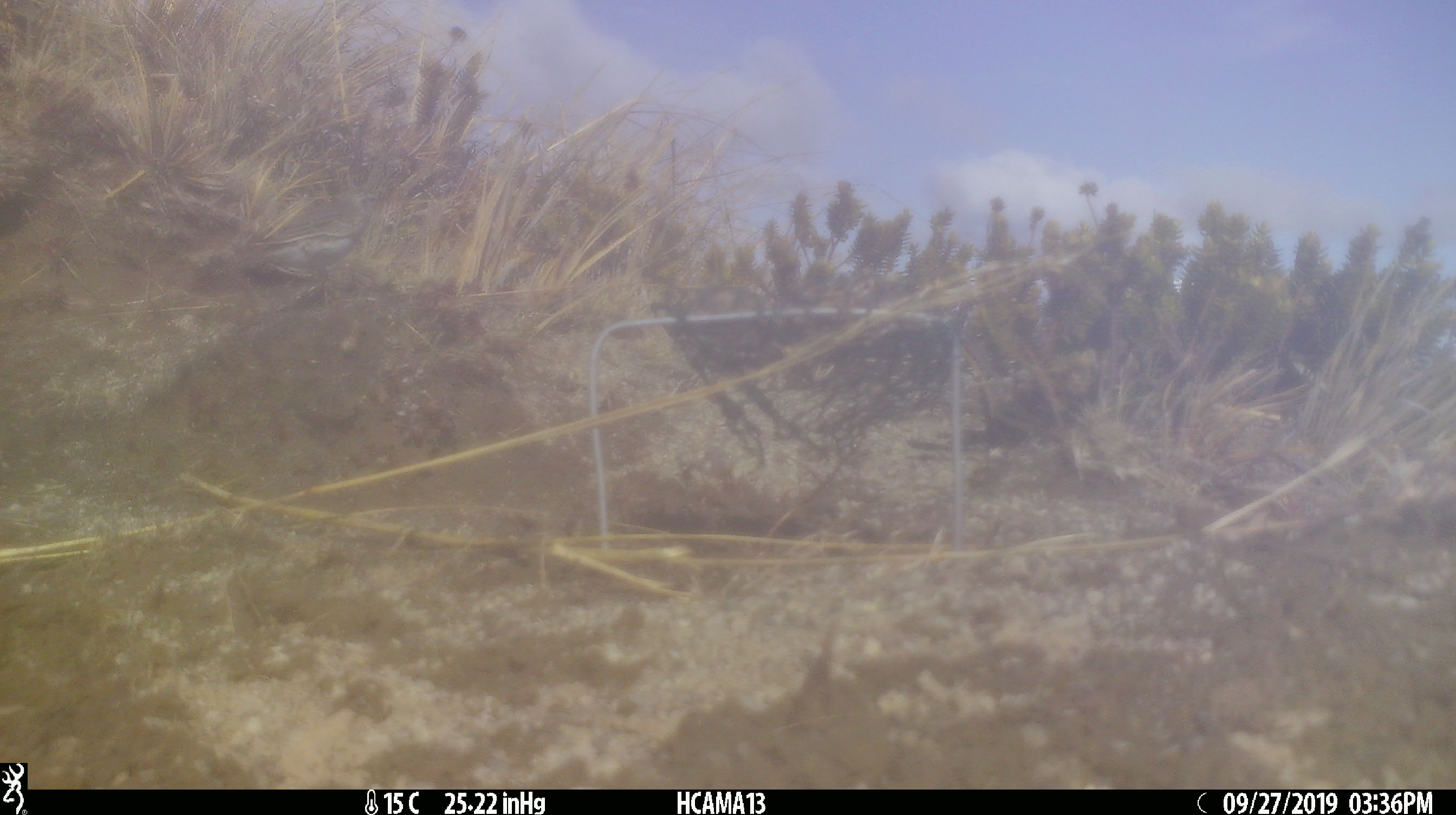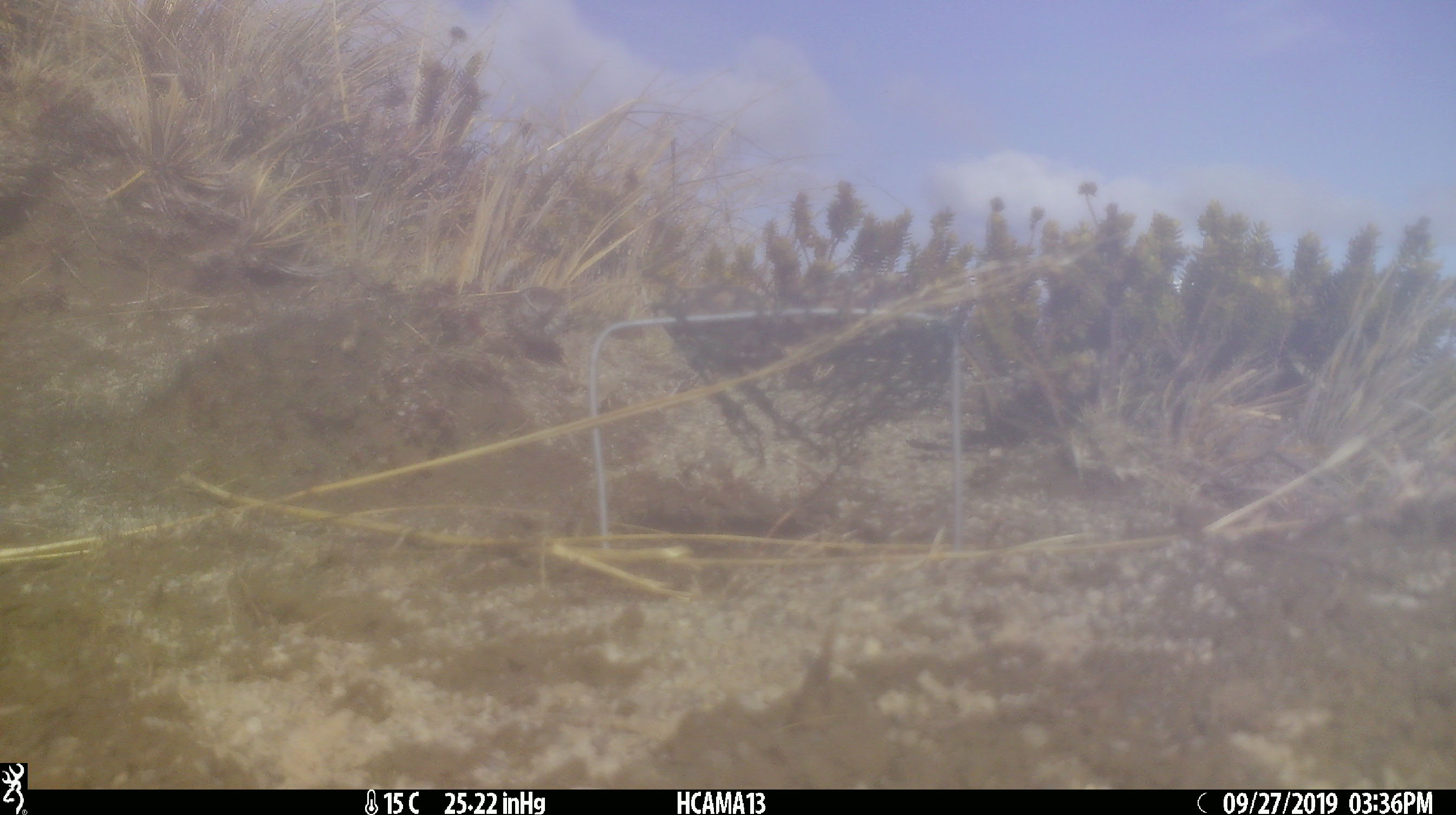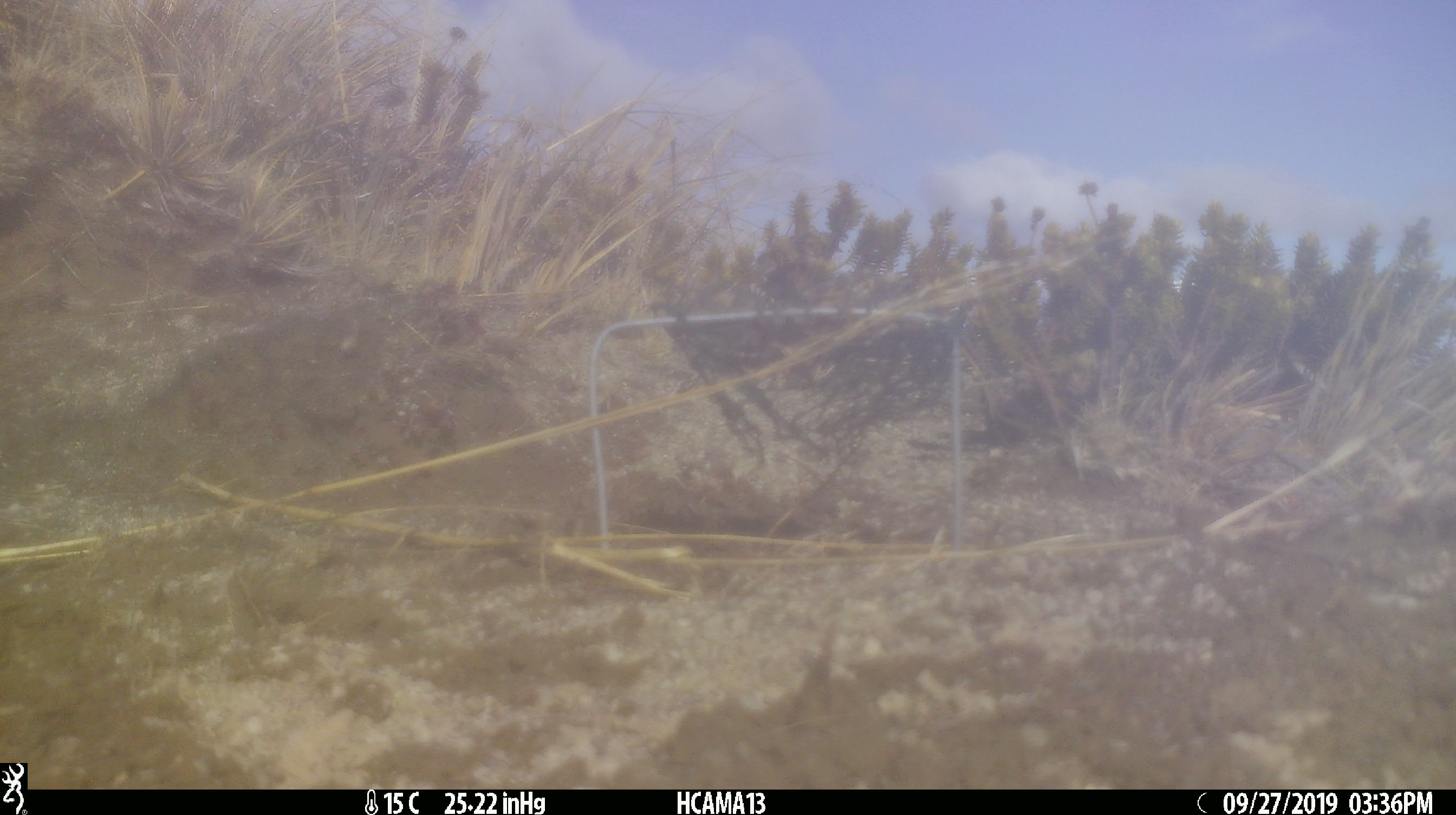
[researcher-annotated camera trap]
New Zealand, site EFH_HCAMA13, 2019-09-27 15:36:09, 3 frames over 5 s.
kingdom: Animalia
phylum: Chordata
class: Aves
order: Passeriformes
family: Motacillidae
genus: Anthus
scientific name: Anthus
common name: pipit